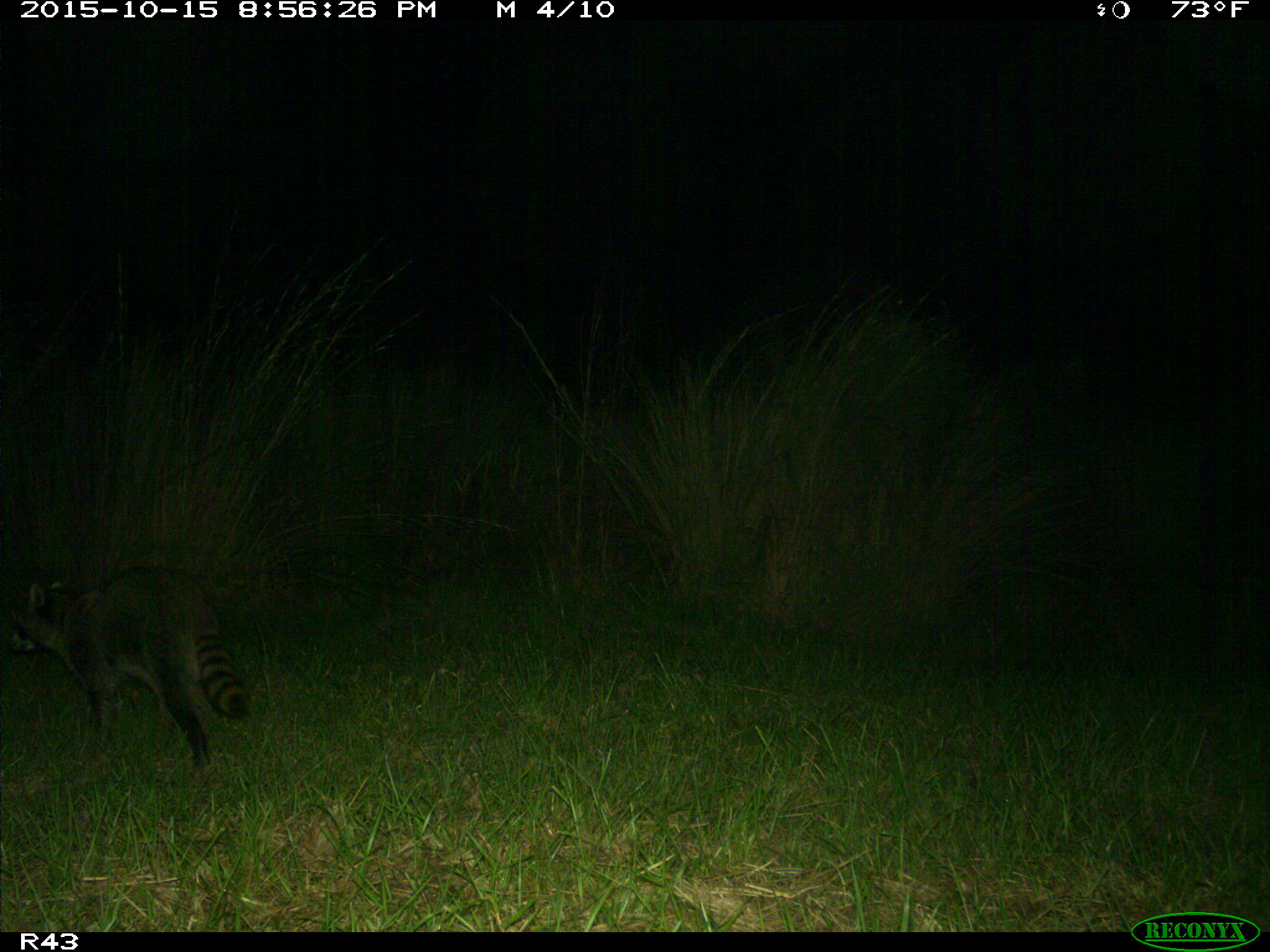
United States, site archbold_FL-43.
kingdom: Animalia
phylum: Chordata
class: Mammalia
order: Carnivora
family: Procyonidae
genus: Procyon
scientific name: Procyon lotor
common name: common raccoon